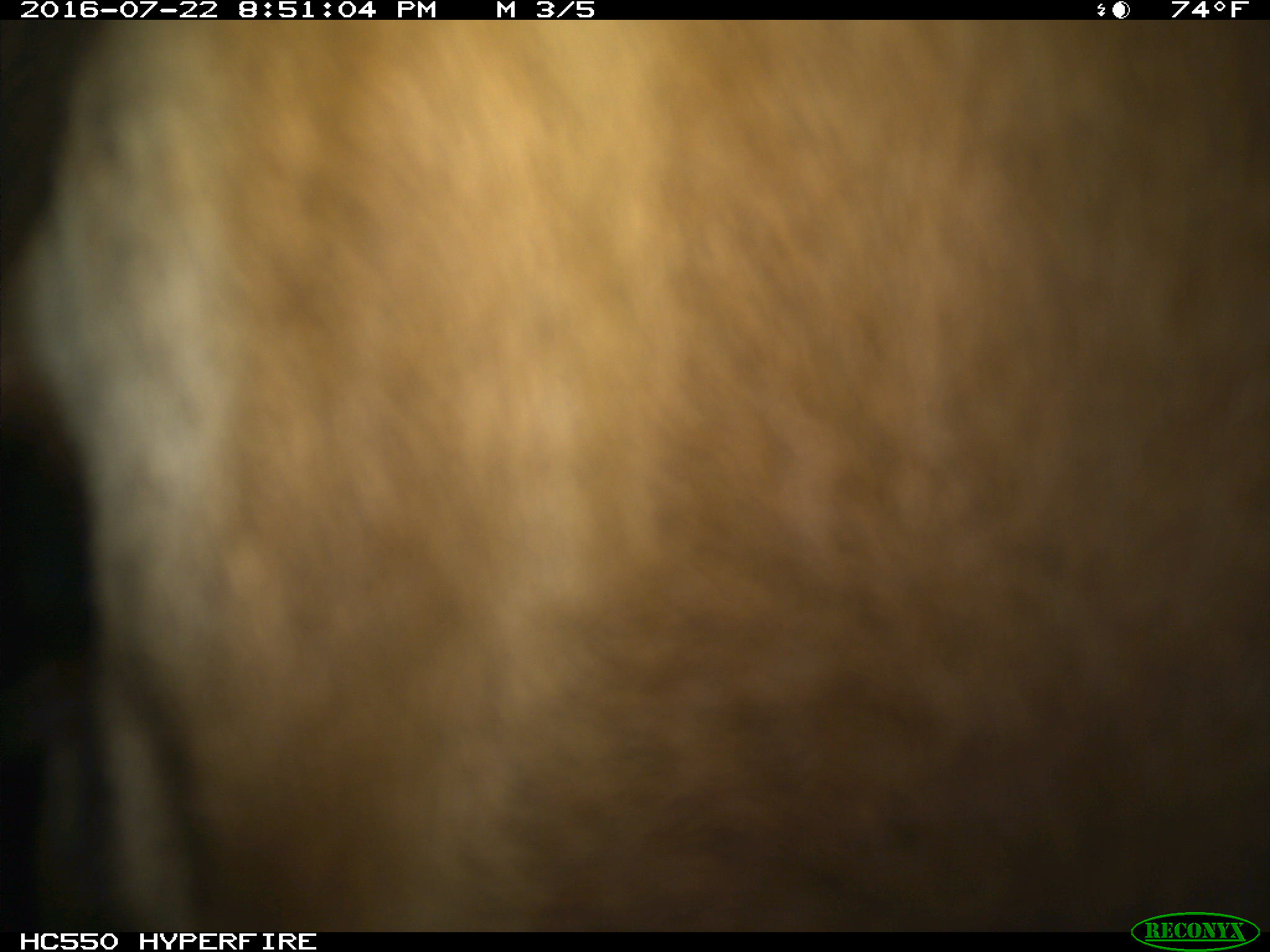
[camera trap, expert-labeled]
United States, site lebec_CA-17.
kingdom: Animalia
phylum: Chordata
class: Mammalia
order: Artiodactyla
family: Bovidae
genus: Bos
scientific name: Bos taurus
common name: domestic cow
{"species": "Bos taurus (domestic cow)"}